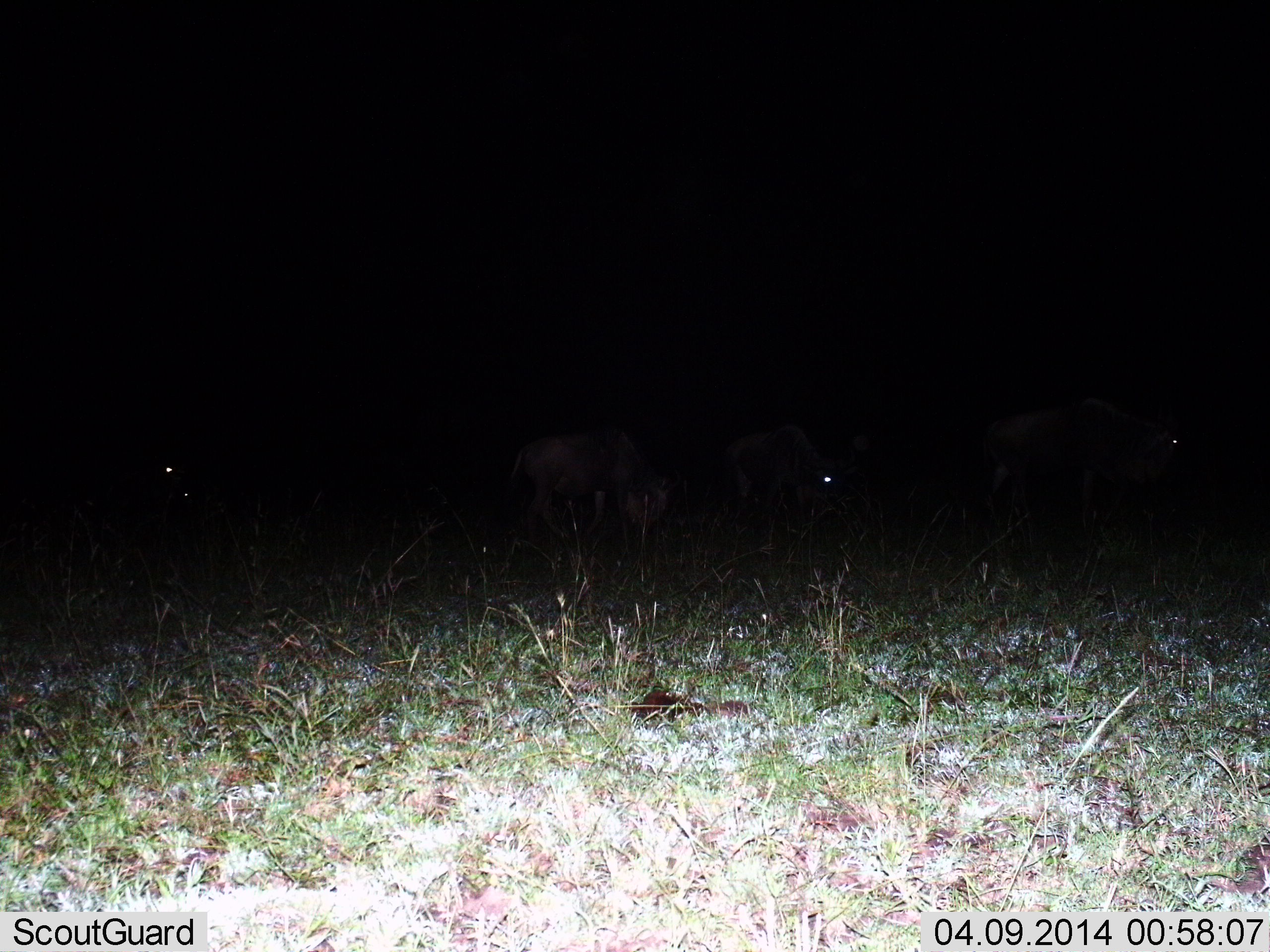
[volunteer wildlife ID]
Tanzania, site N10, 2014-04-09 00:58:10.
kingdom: Animalia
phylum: Chordata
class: Mammalia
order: Artiodactyla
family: Bovidae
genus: Connochaetes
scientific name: Connochaetes taurinus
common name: blue wildebeest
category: wildebeest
Wildebeest (blue wildebeest) (Connochaetes taurinus), count 4. Behavior (volunteer vote fractions): standing 30%, resting 0%, moving 40%, interacting 0%. Young present (vote fraction): 0%. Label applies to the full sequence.